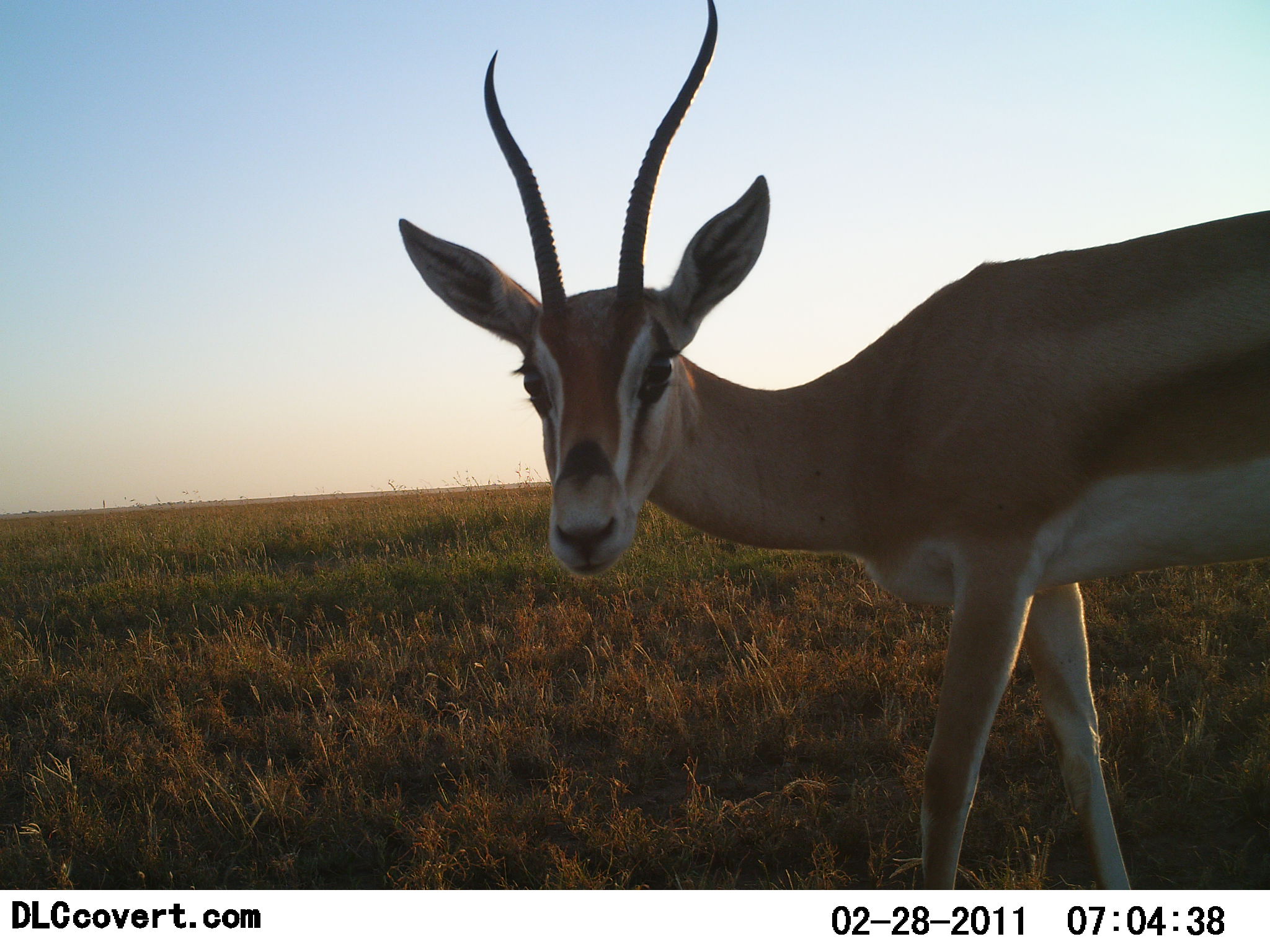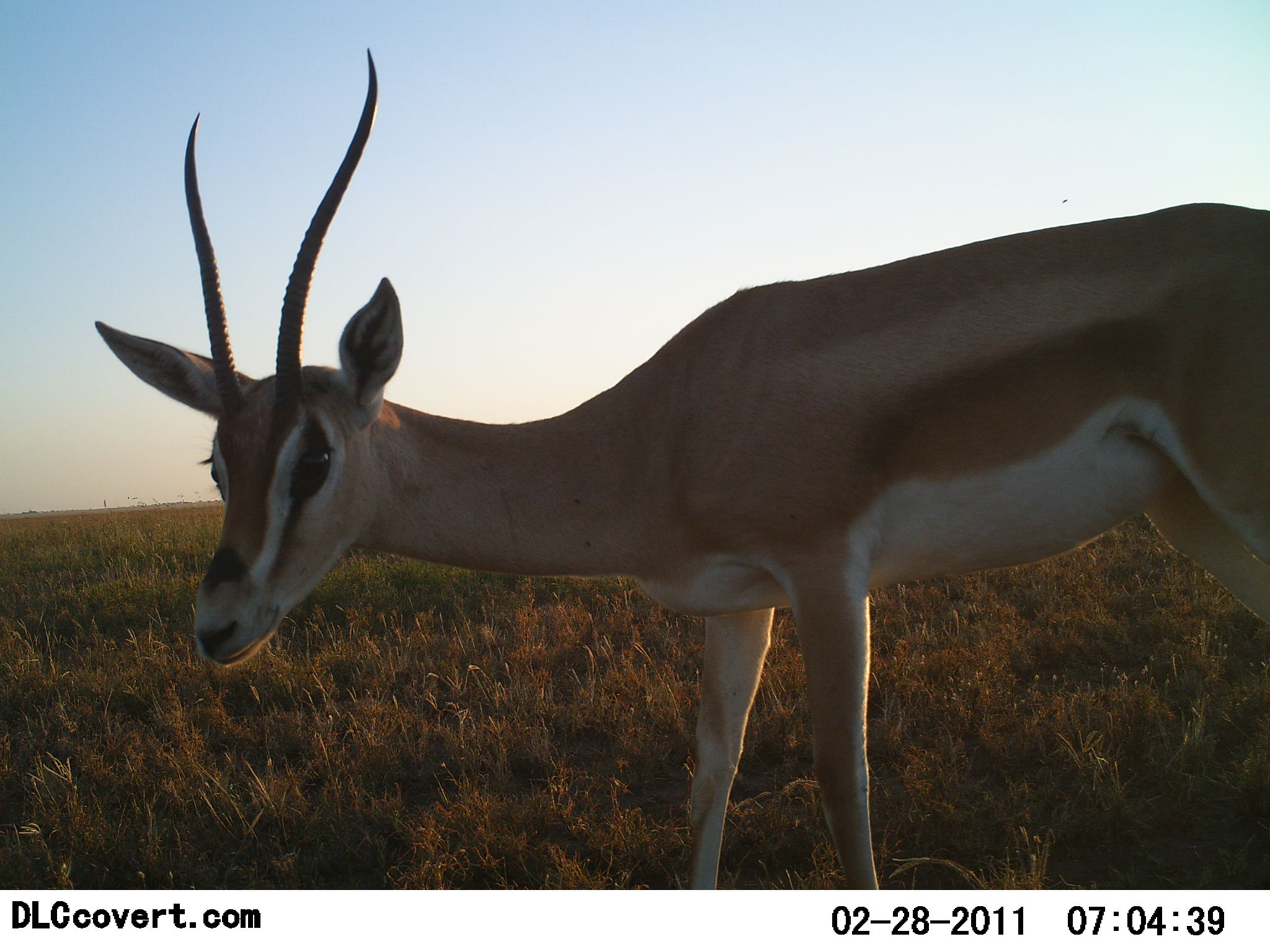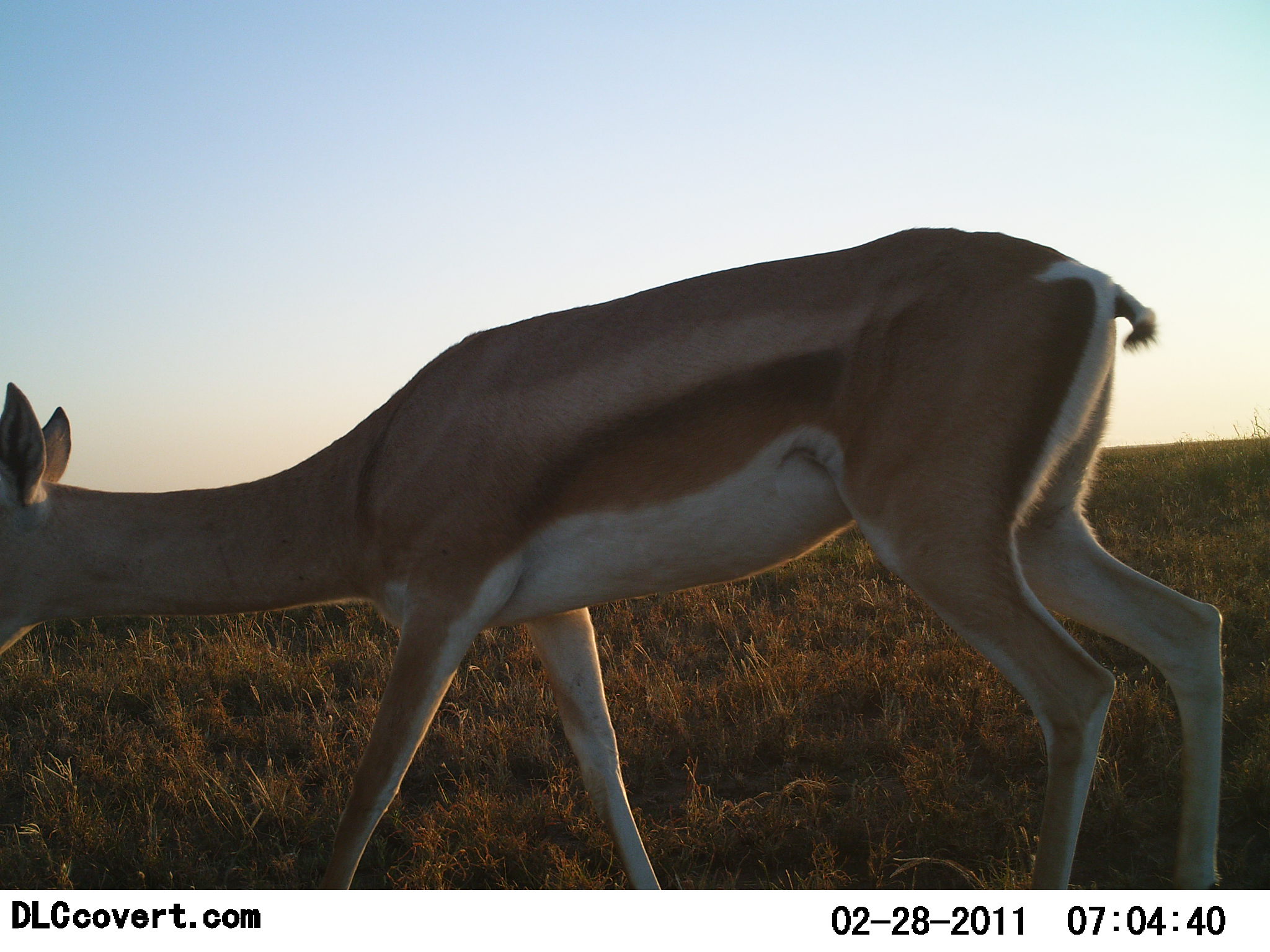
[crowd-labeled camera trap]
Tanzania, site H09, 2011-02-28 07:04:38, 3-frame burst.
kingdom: Animalia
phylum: Chordata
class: Mammalia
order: Artiodactyla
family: Bovidae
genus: Nanger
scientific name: Nanger granti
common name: grant's gazelle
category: gazellegrants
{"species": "gazellegrants (grant's gazelle) (Nanger granti)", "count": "1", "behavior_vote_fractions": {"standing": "20%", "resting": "0%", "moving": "87%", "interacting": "0%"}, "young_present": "0%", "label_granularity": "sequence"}